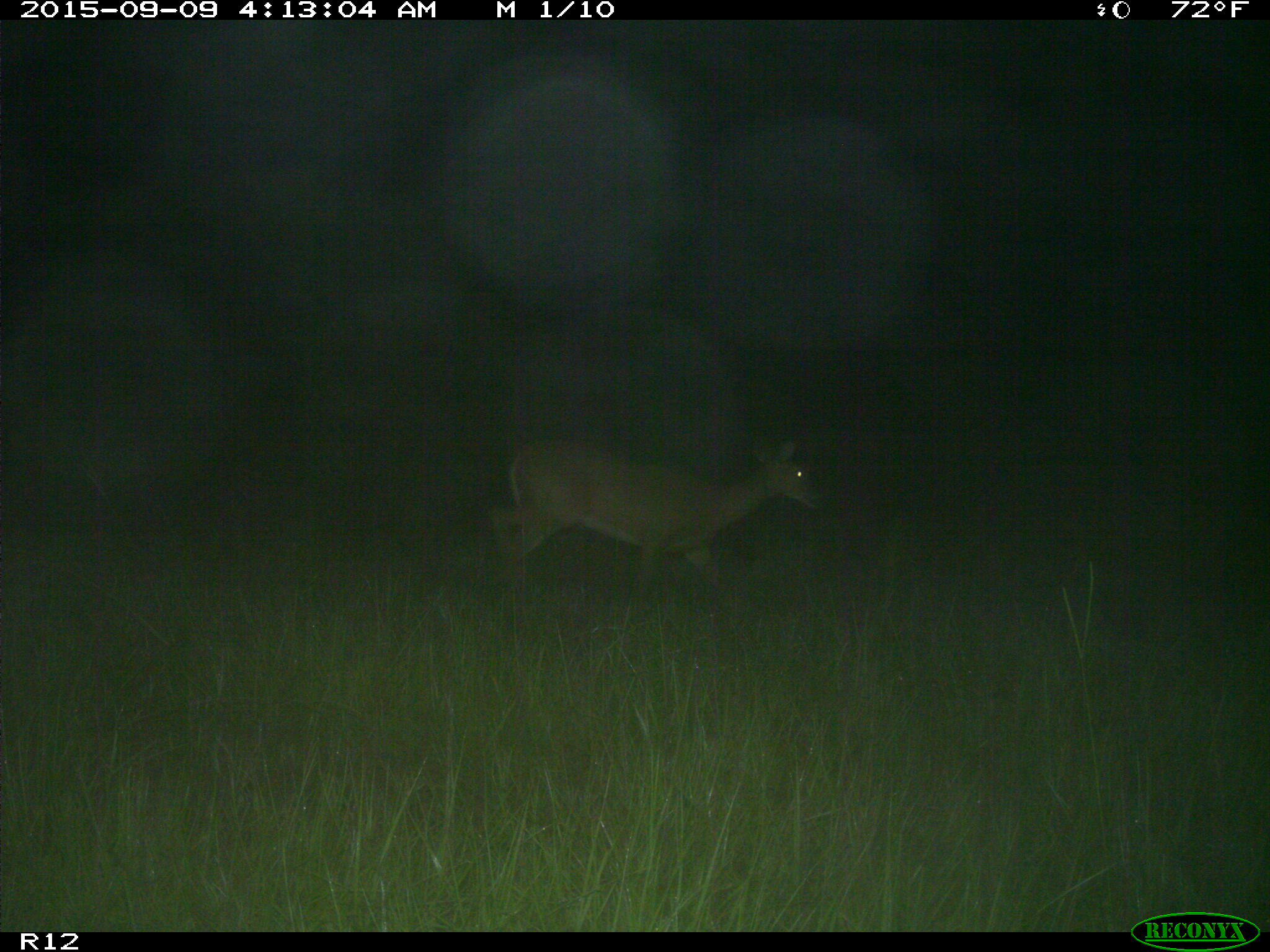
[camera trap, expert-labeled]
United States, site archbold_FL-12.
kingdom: Animalia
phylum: Chordata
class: Mammalia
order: Artiodactyla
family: Cervidae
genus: Odocoileus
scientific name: Odocoileus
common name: deer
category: unidentified deer